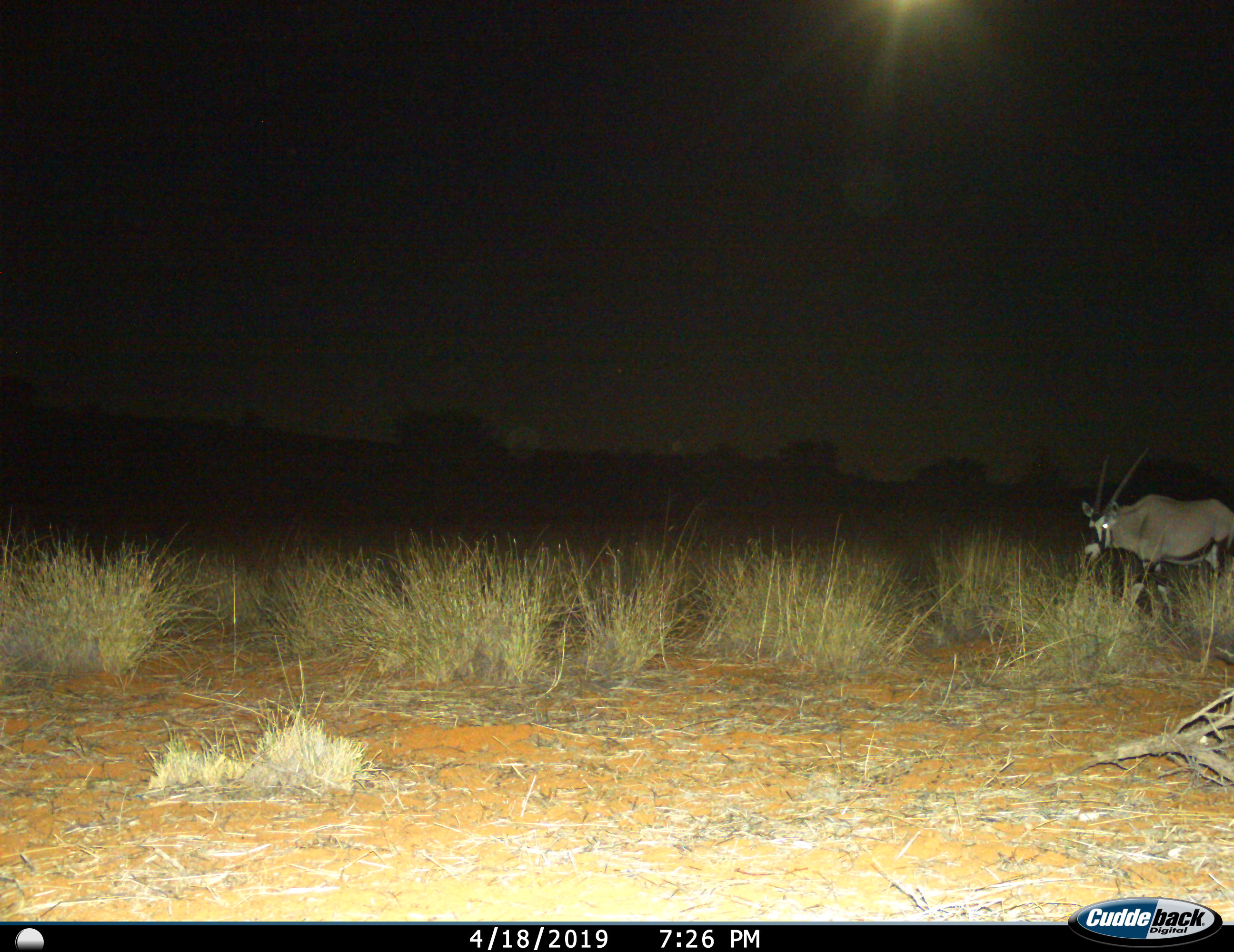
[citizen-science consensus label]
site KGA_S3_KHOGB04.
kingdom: Animalia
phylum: Chordata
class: Mammalia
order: Artiodactyla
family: Bovidae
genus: Oryx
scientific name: Oryx gazella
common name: gemsbok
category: oryx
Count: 1.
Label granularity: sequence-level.